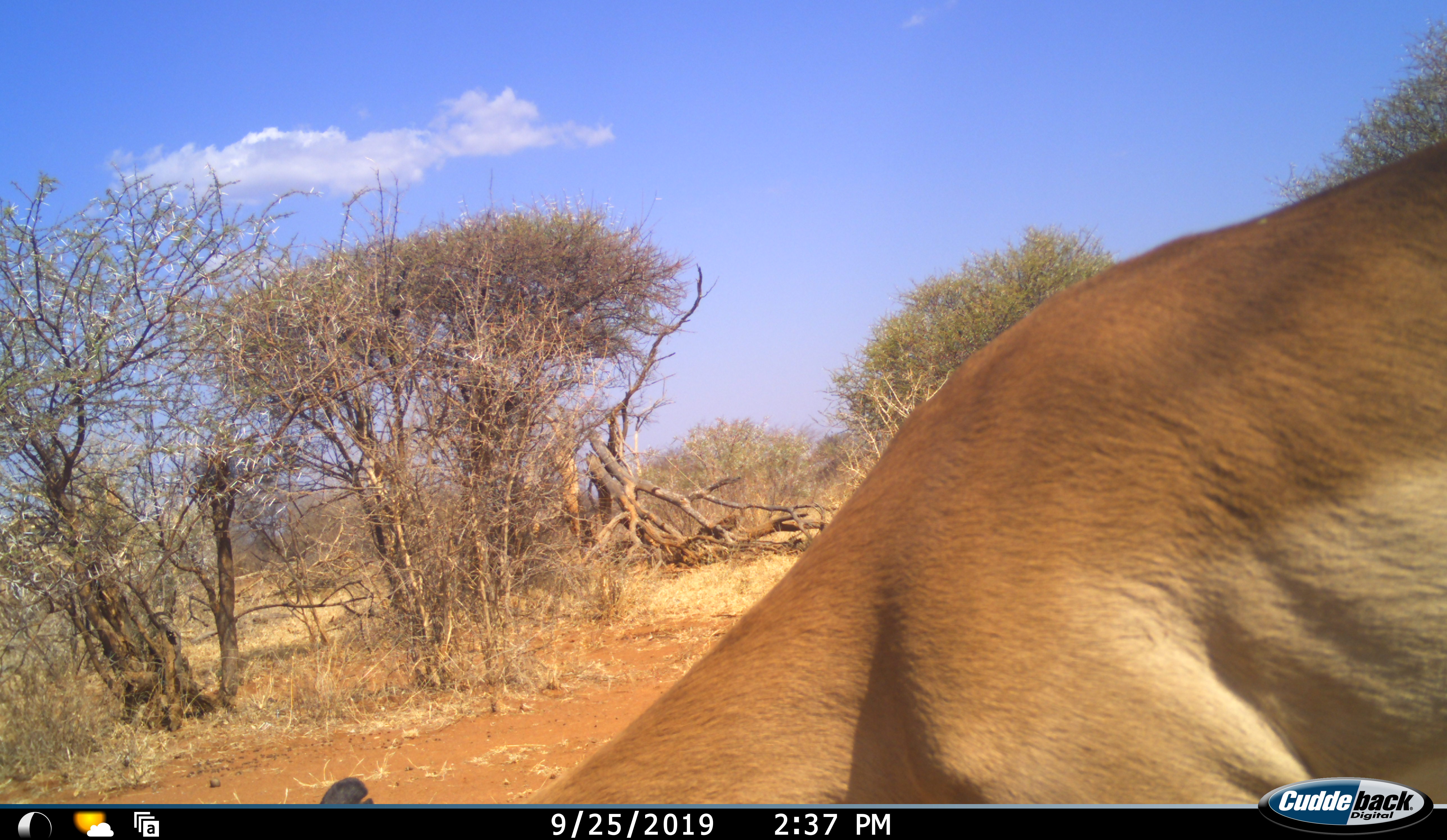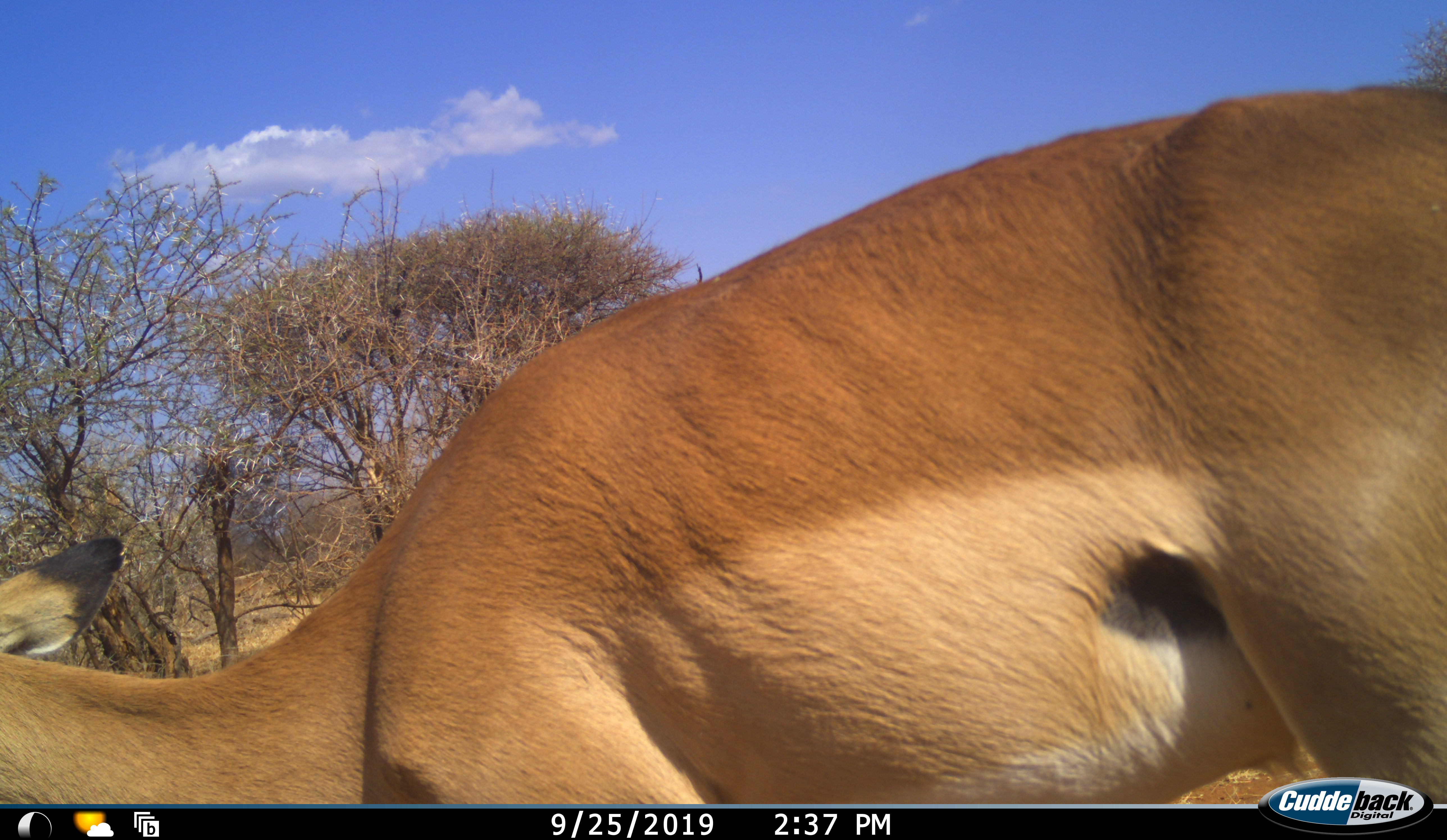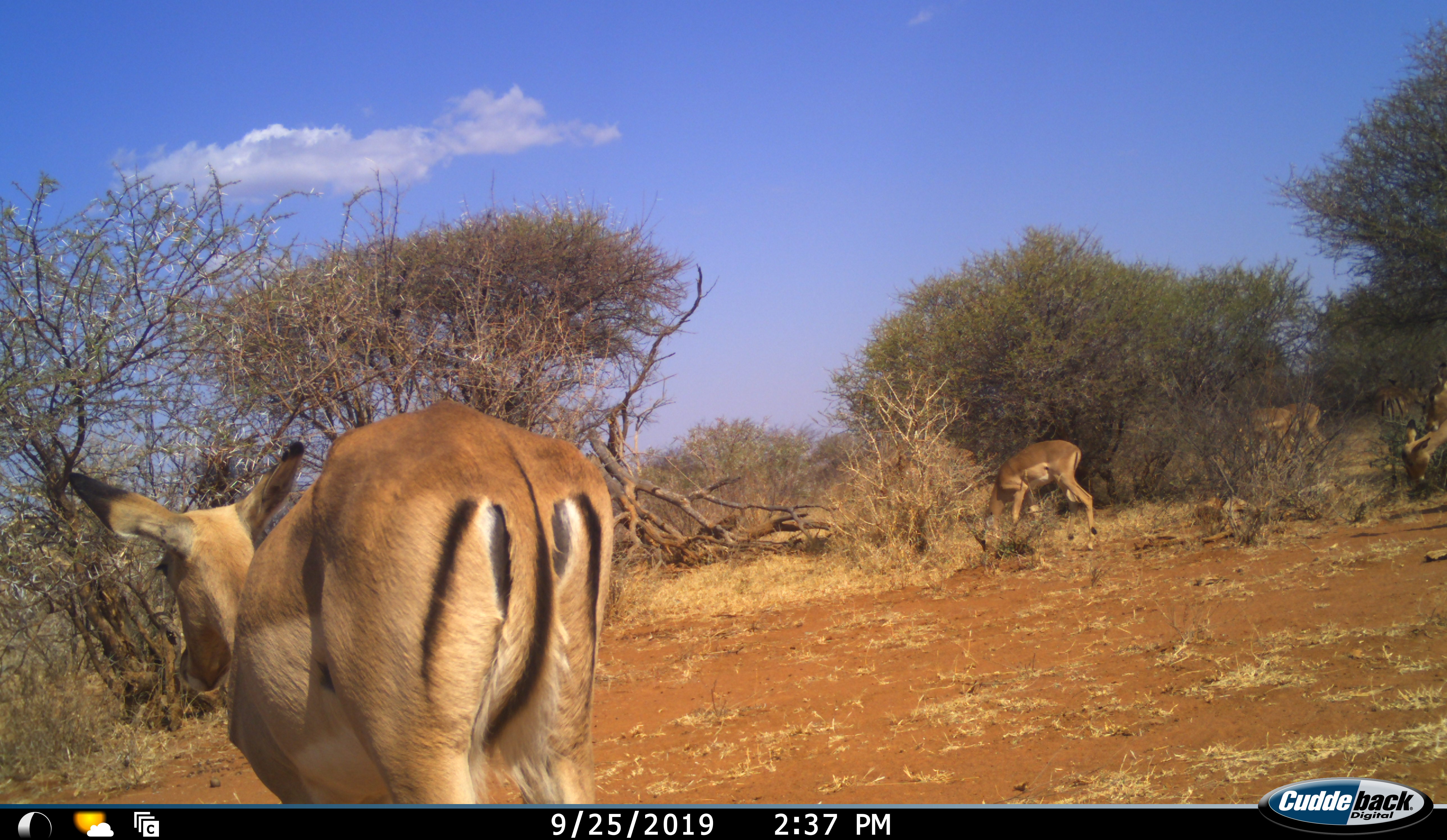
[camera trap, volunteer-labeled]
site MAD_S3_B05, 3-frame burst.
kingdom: Animalia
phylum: Chordata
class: Mammalia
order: Artiodactyla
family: Bovidae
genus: Aepyceros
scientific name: Aepyceros melampus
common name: impala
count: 5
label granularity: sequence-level